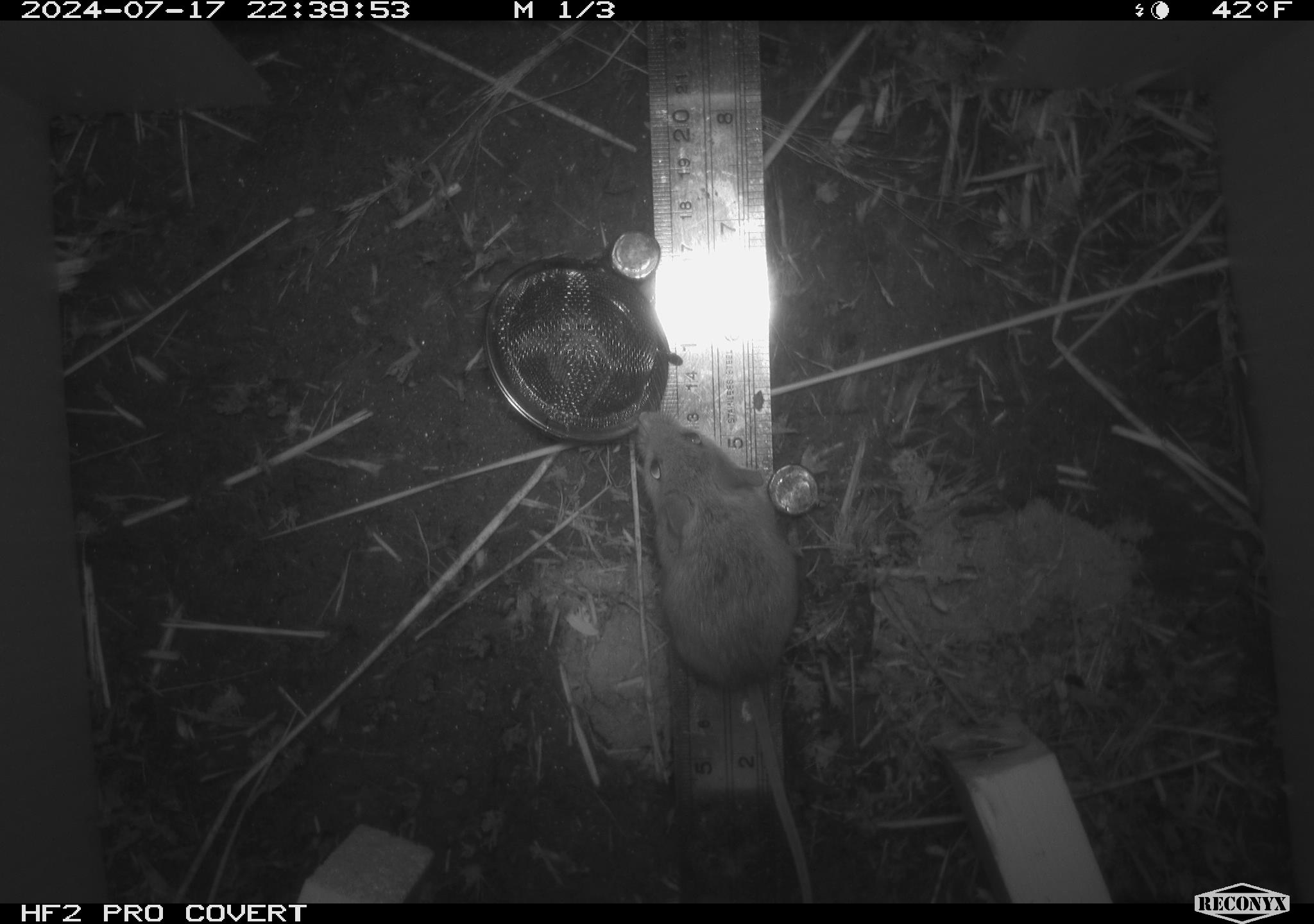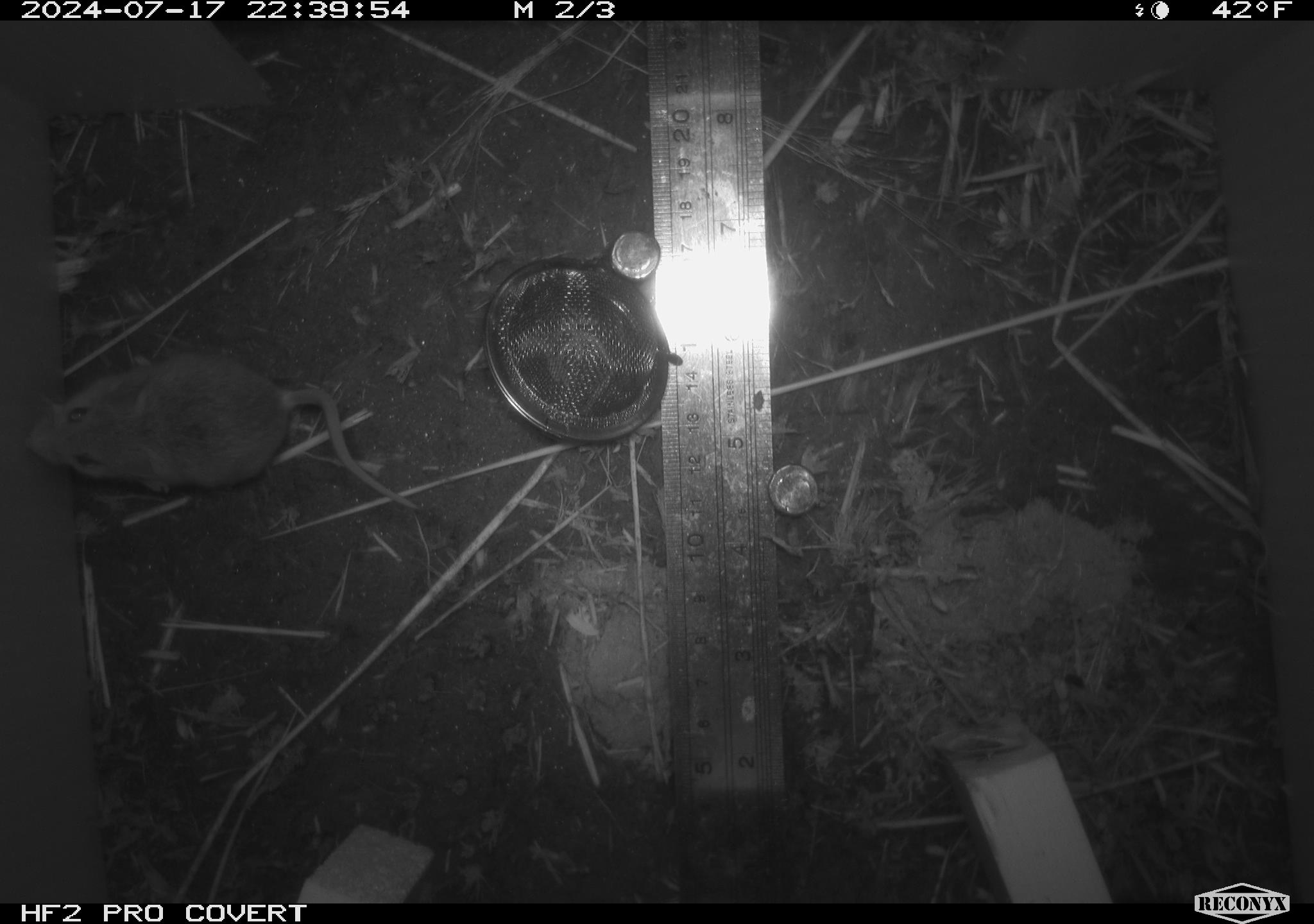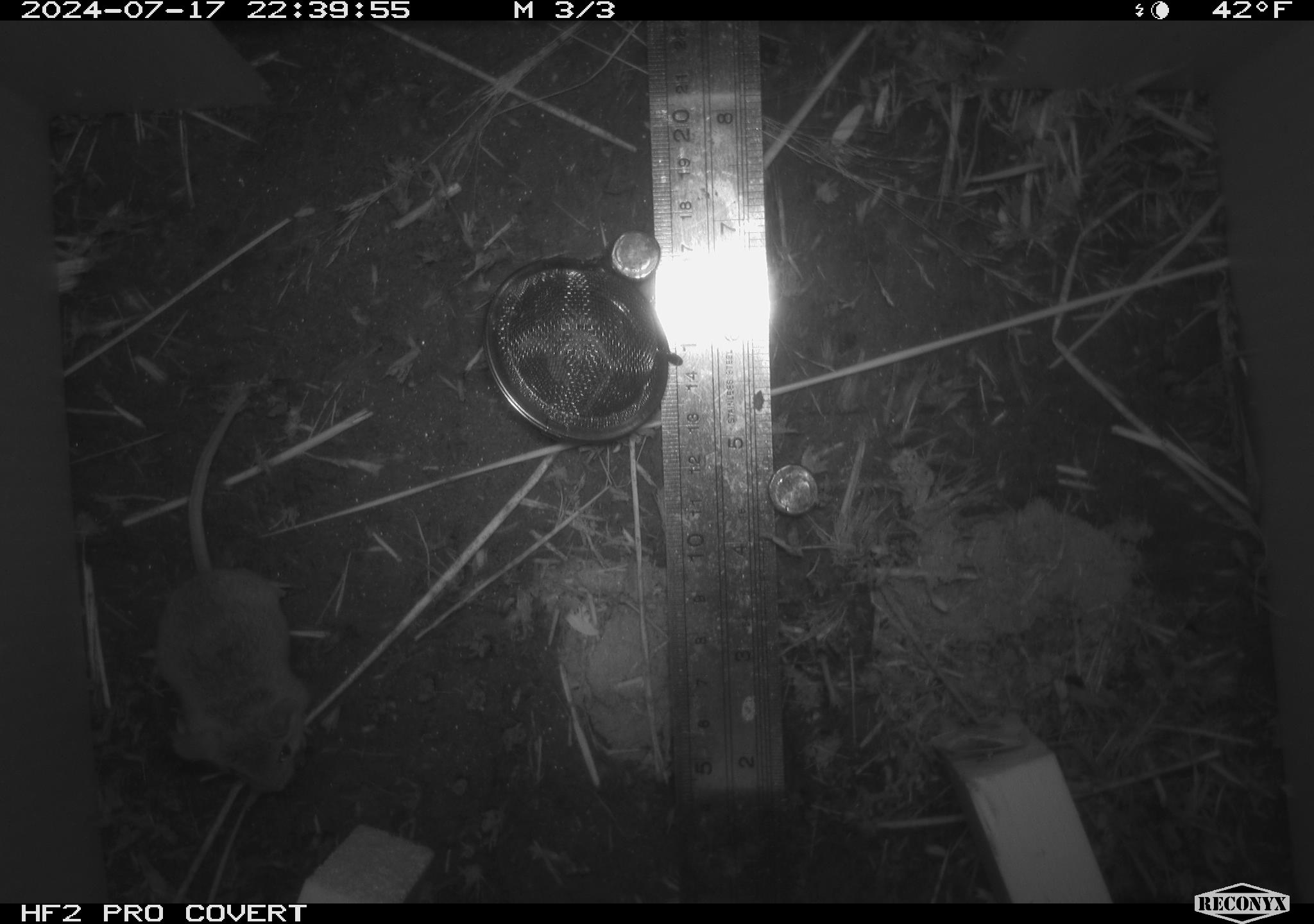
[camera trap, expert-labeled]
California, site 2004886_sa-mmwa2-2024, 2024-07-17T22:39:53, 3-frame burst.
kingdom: Animalia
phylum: Chordata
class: Mammalia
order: Rodentia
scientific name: Rodentia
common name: mouse species